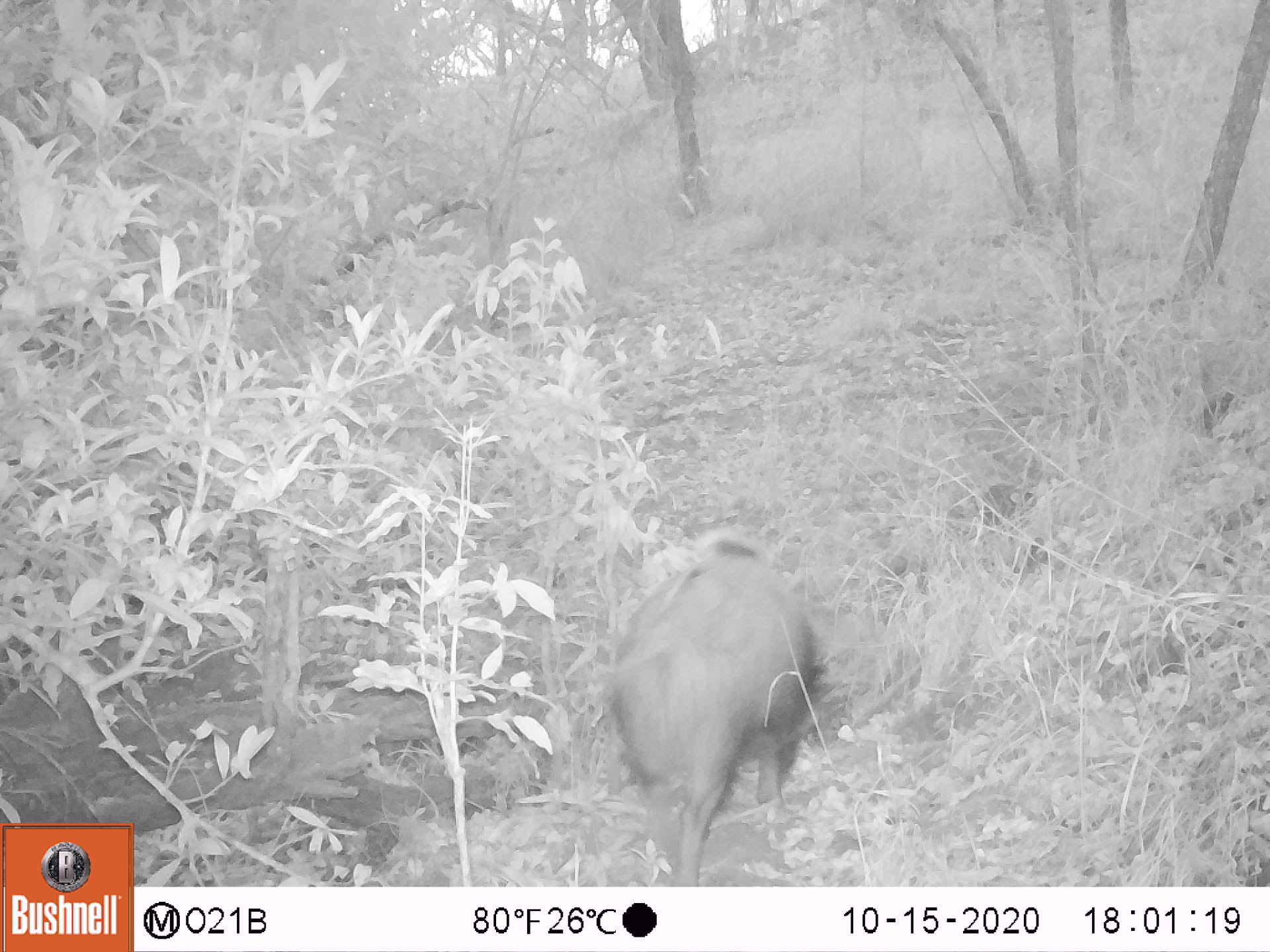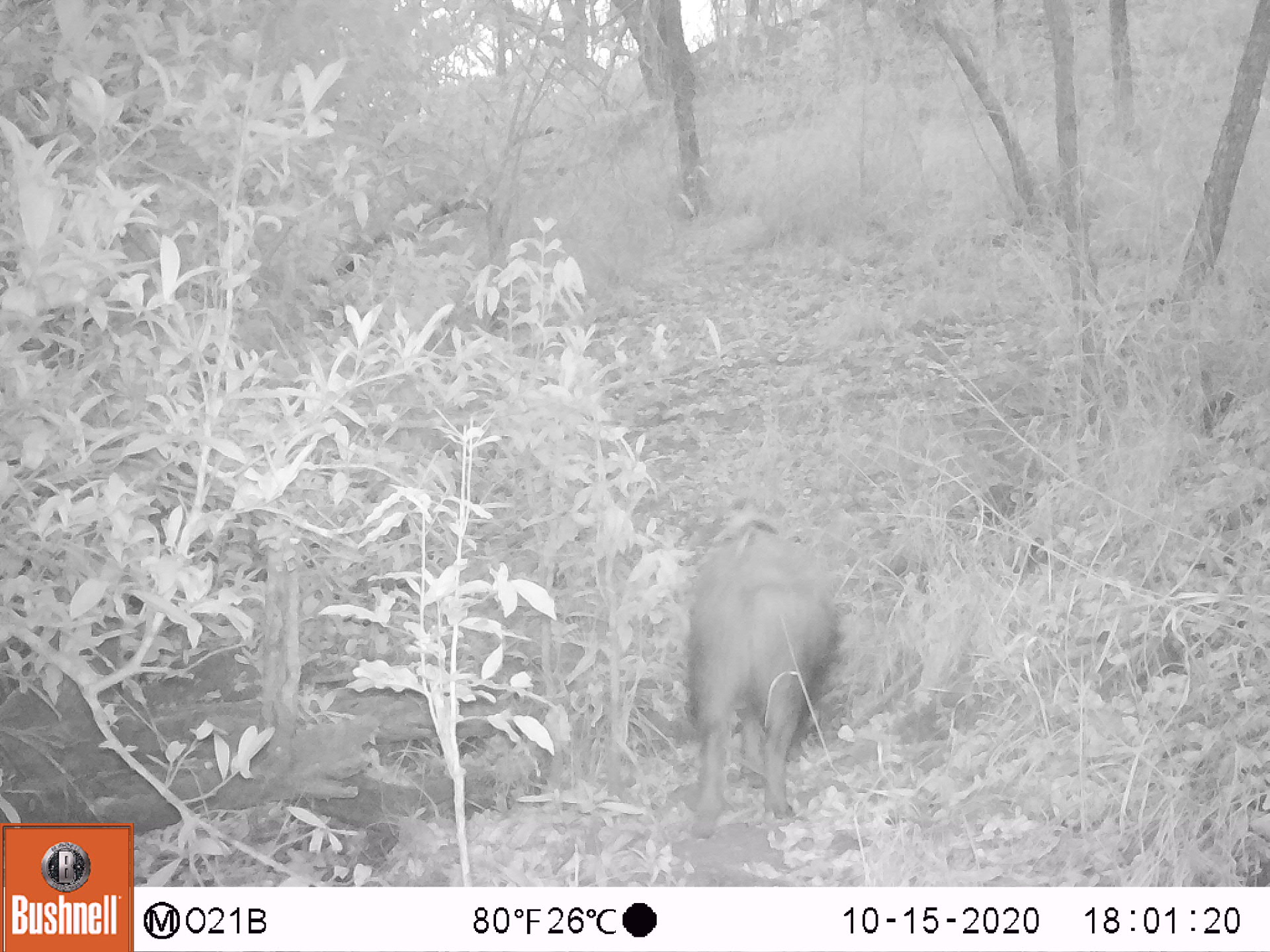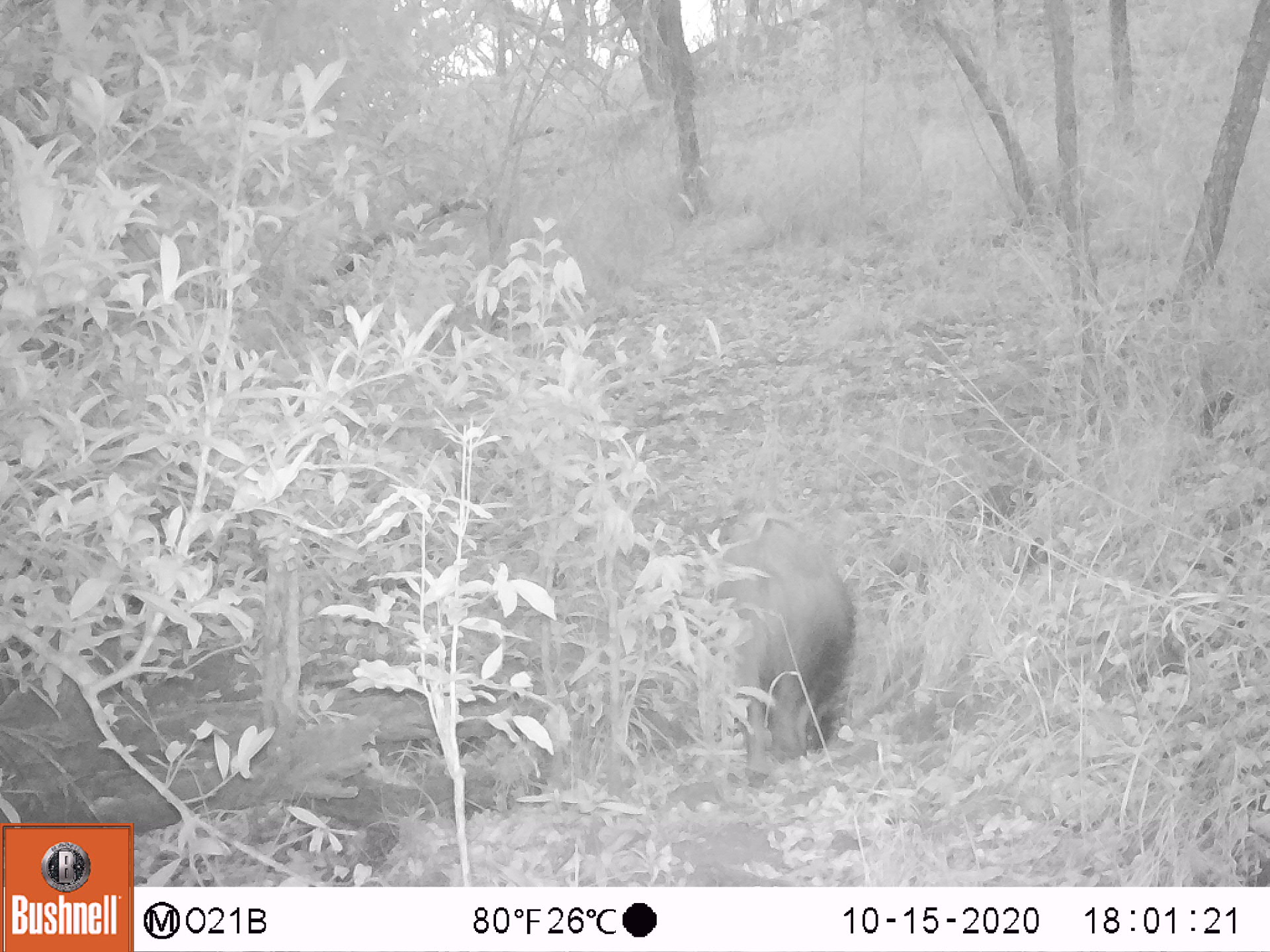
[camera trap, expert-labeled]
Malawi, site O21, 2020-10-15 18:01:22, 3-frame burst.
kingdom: Animalia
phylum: Chordata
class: Mammalia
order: Artiodactyla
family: Suidae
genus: Potamochoerus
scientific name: Potamochoerus larvatus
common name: bushpig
Bushpig (Potamochoerus larvatus), count 1.